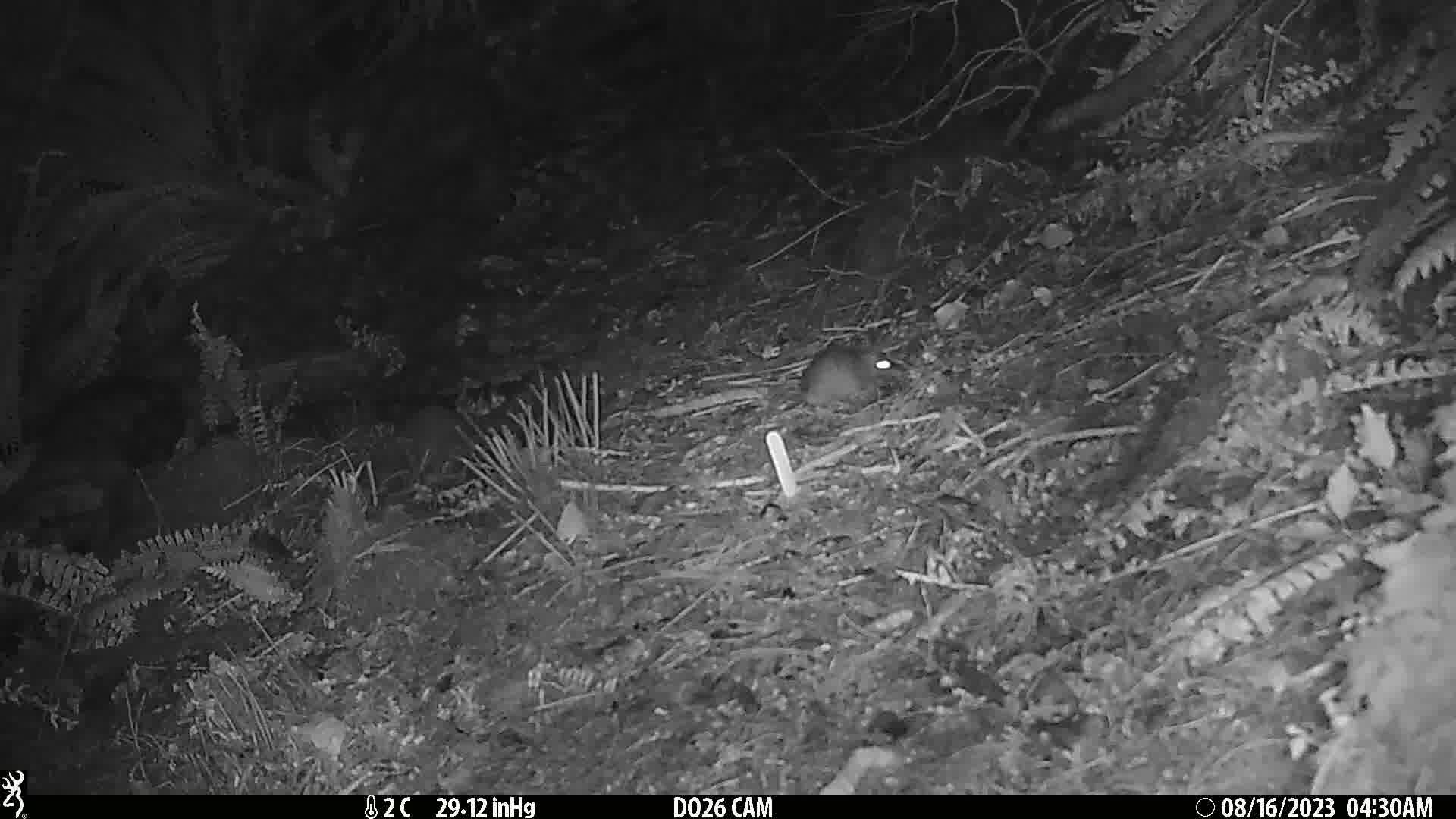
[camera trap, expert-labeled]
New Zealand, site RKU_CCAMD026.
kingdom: Animalia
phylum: Chordata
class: Mammalia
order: Rodentia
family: Muridae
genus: Rattus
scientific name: Rattus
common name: rat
Rat (Rattus).